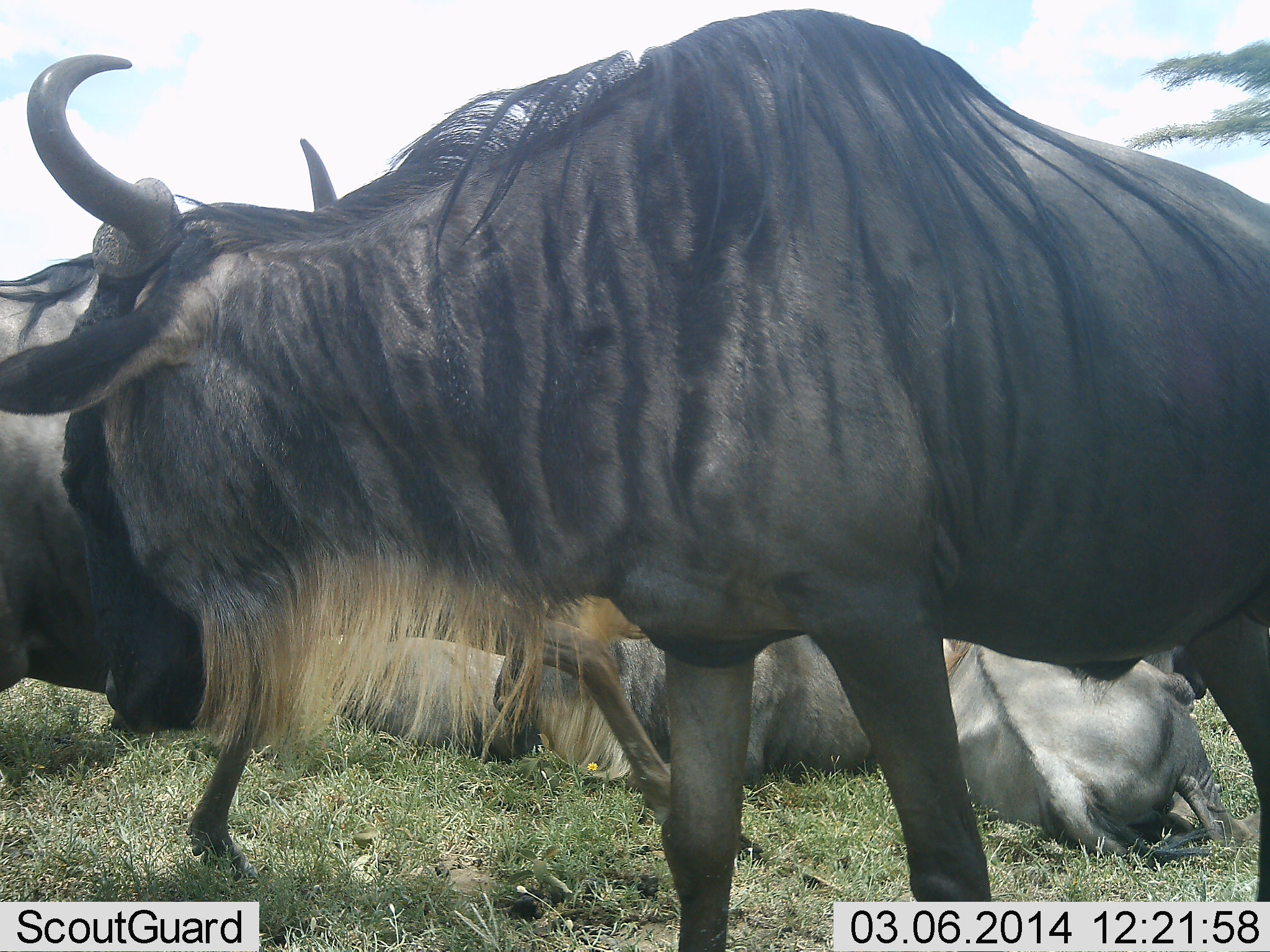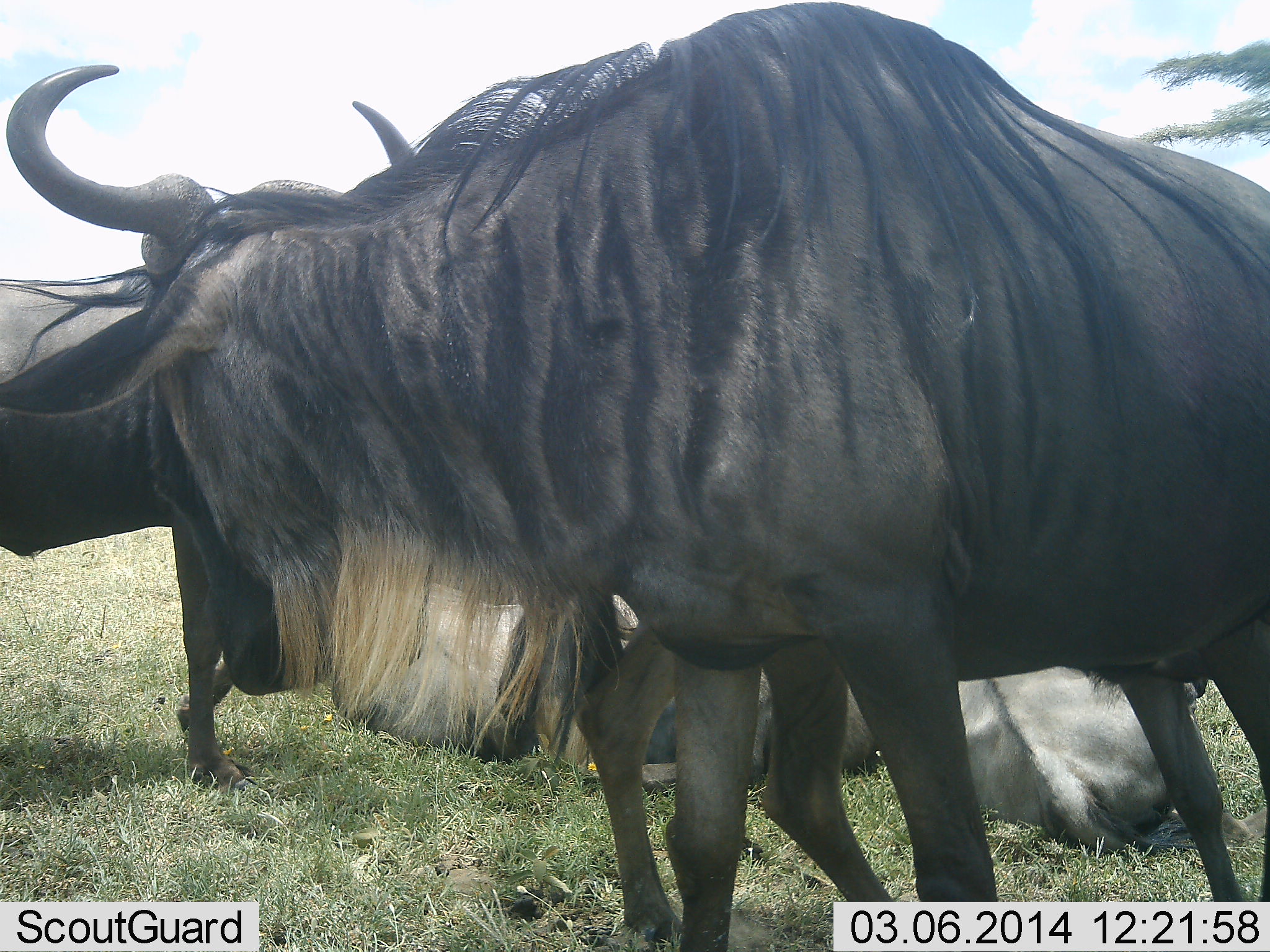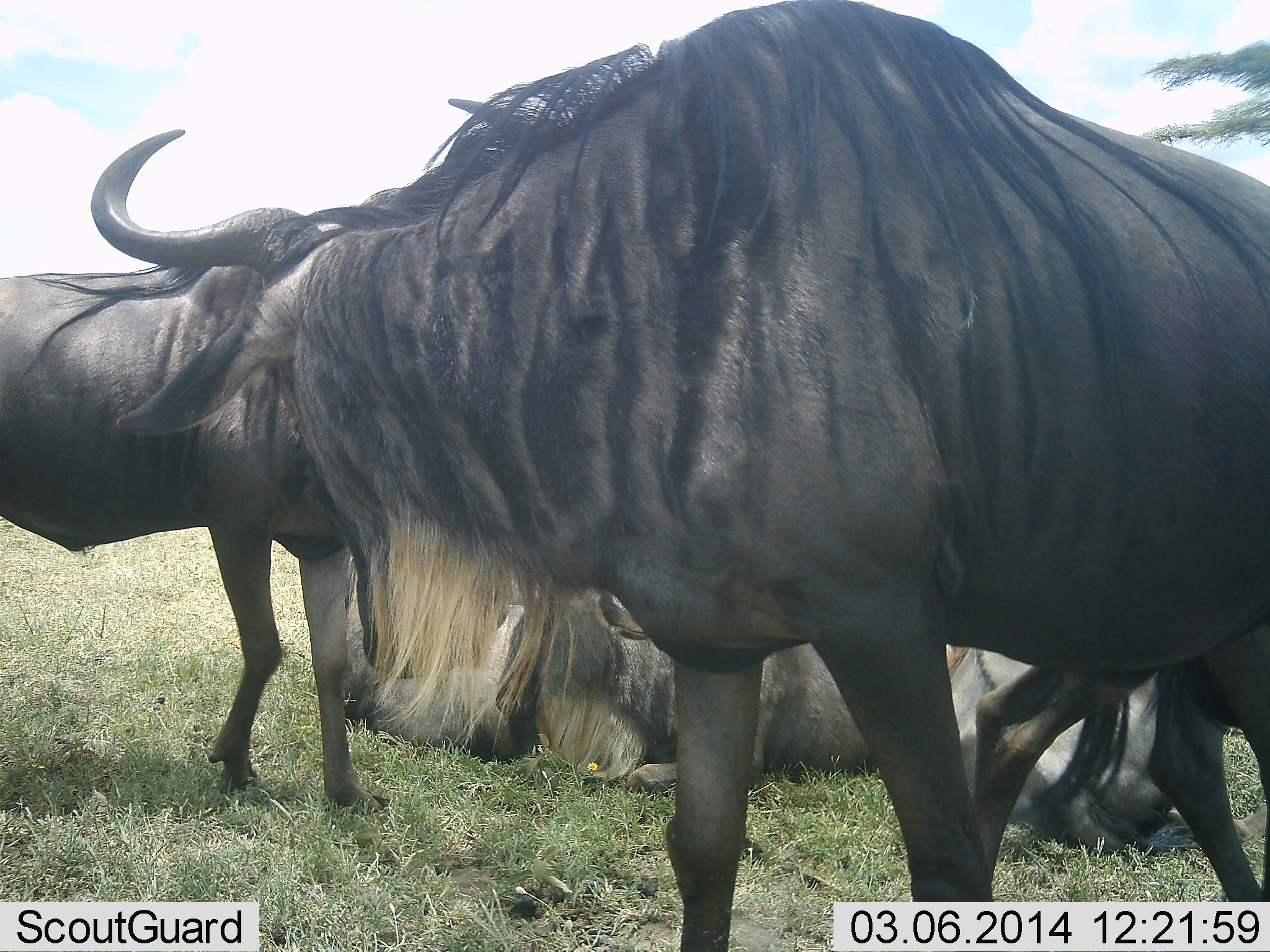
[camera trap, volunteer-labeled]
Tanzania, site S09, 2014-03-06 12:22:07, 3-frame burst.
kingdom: Animalia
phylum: Chordata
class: Mammalia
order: Artiodactyla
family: Bovidae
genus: Connochaetes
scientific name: Connochaetes taurinus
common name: blue wildebeest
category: wildebeest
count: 5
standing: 80%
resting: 100%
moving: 40%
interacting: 10%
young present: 20%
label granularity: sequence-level